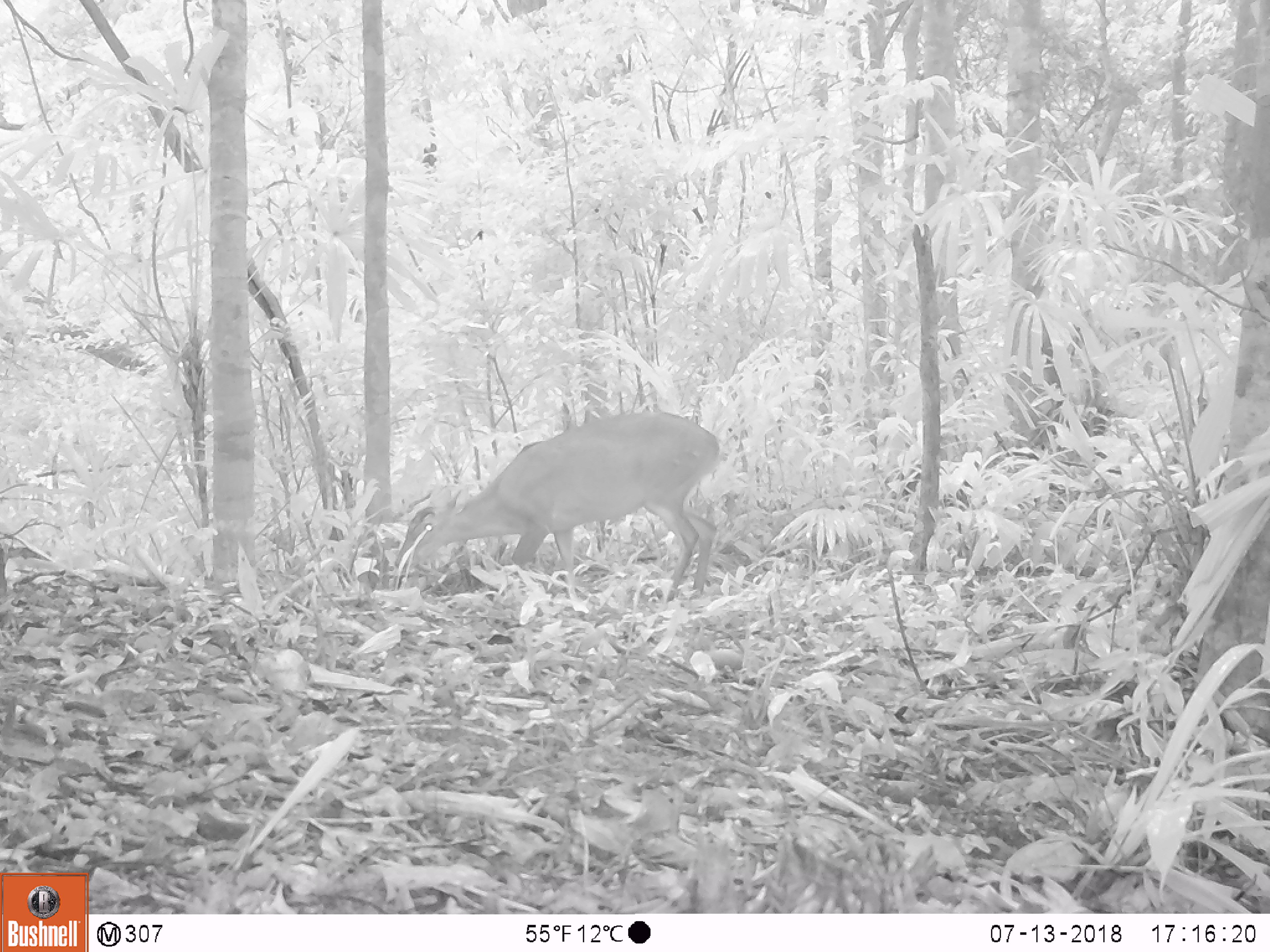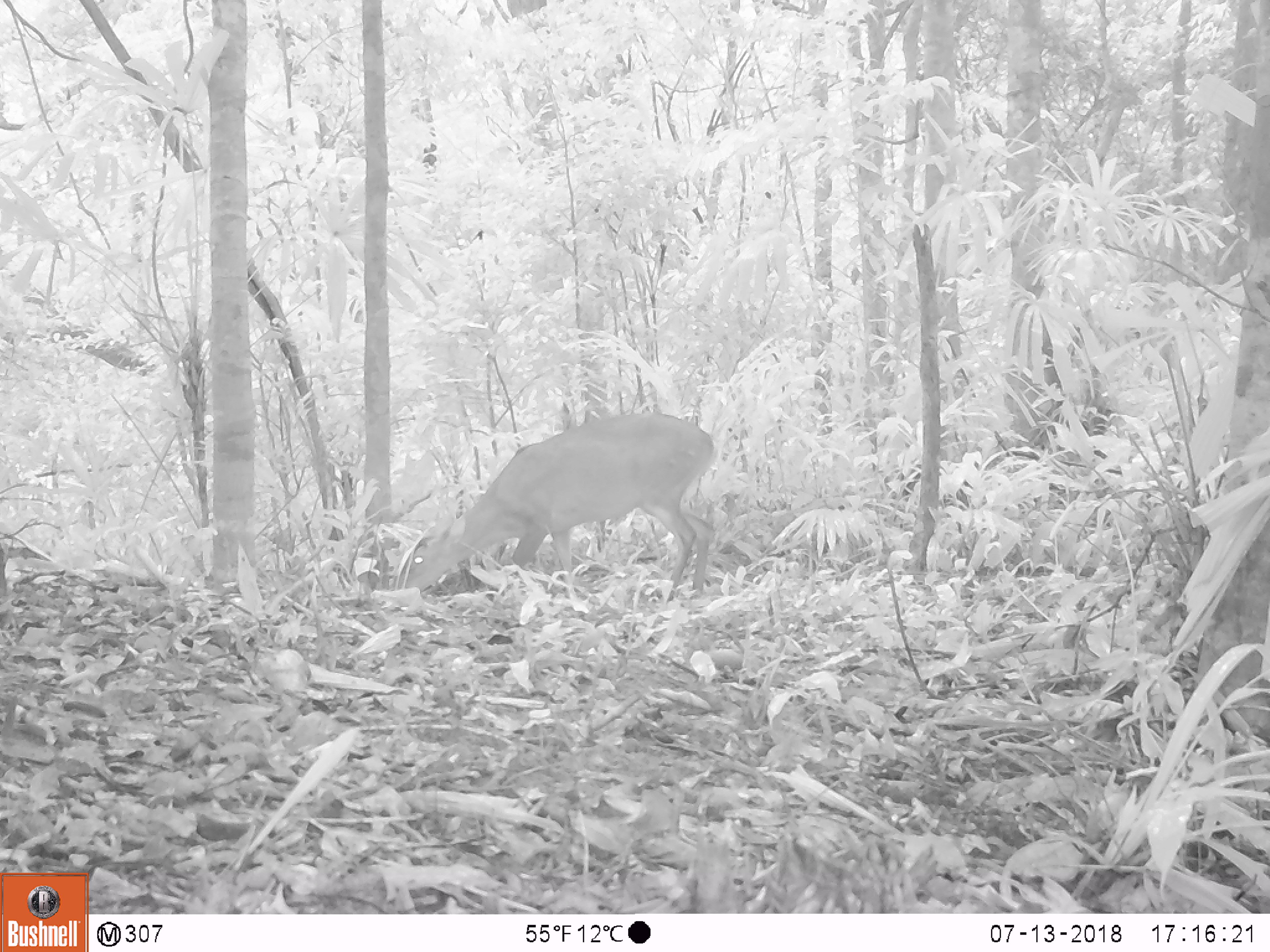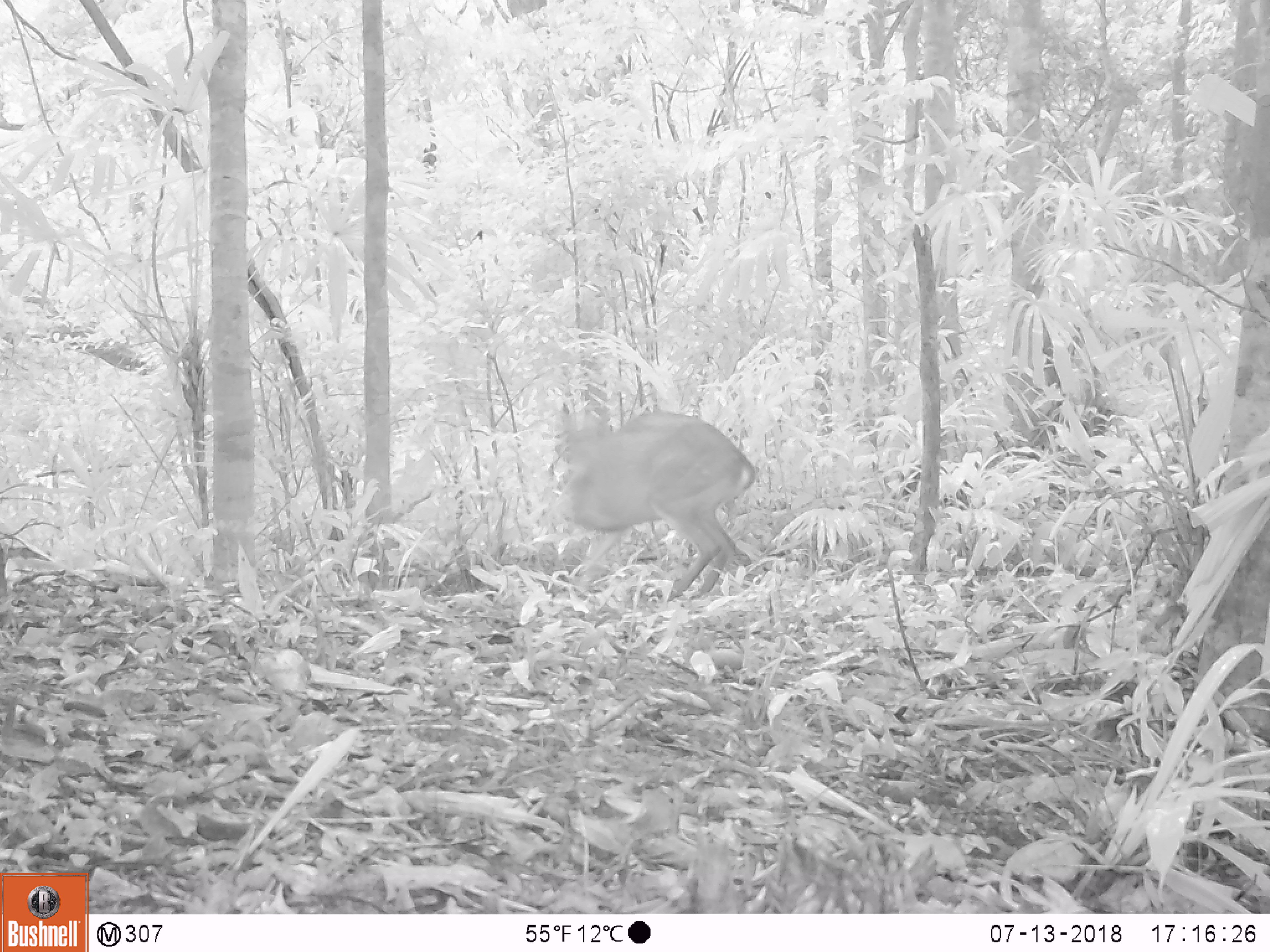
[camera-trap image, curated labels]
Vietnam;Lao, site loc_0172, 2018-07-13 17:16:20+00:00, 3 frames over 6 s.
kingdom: Animalia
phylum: Chordata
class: Mammalia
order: Artiodactyla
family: Cervidae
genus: Muntiacus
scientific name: Muntiacus vuquangensis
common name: large-antlered muntjac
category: large antlered muntjac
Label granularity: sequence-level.